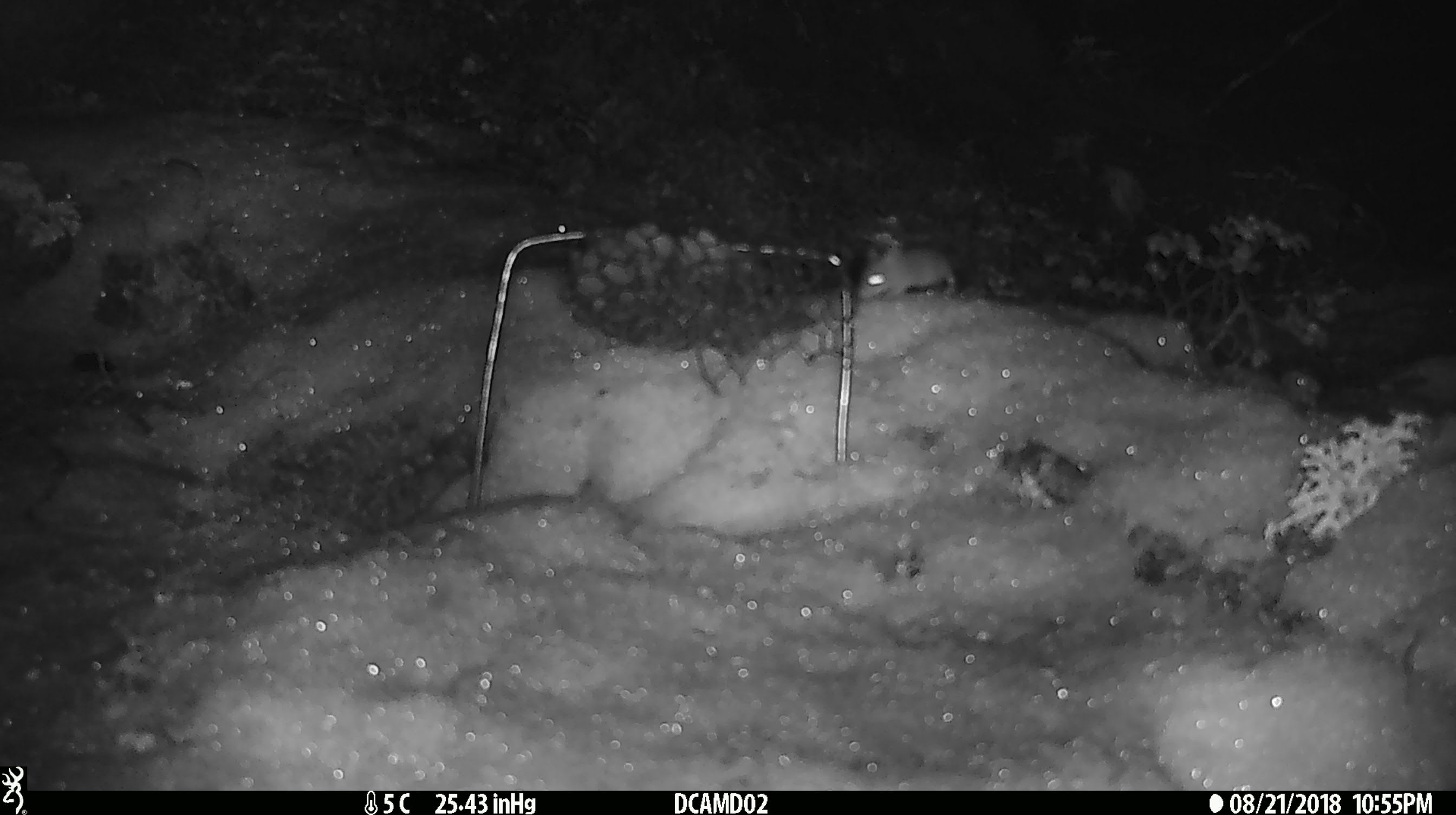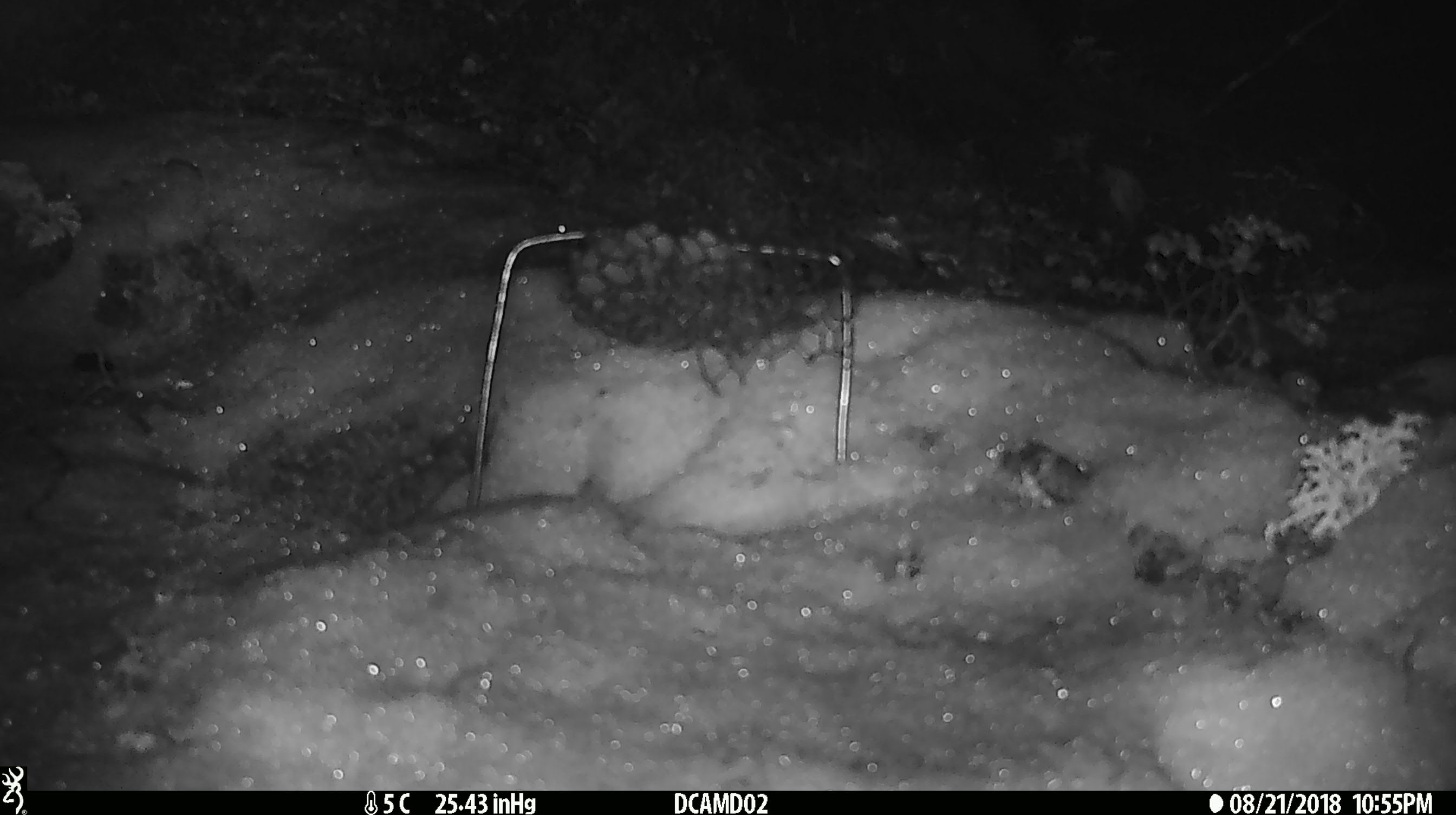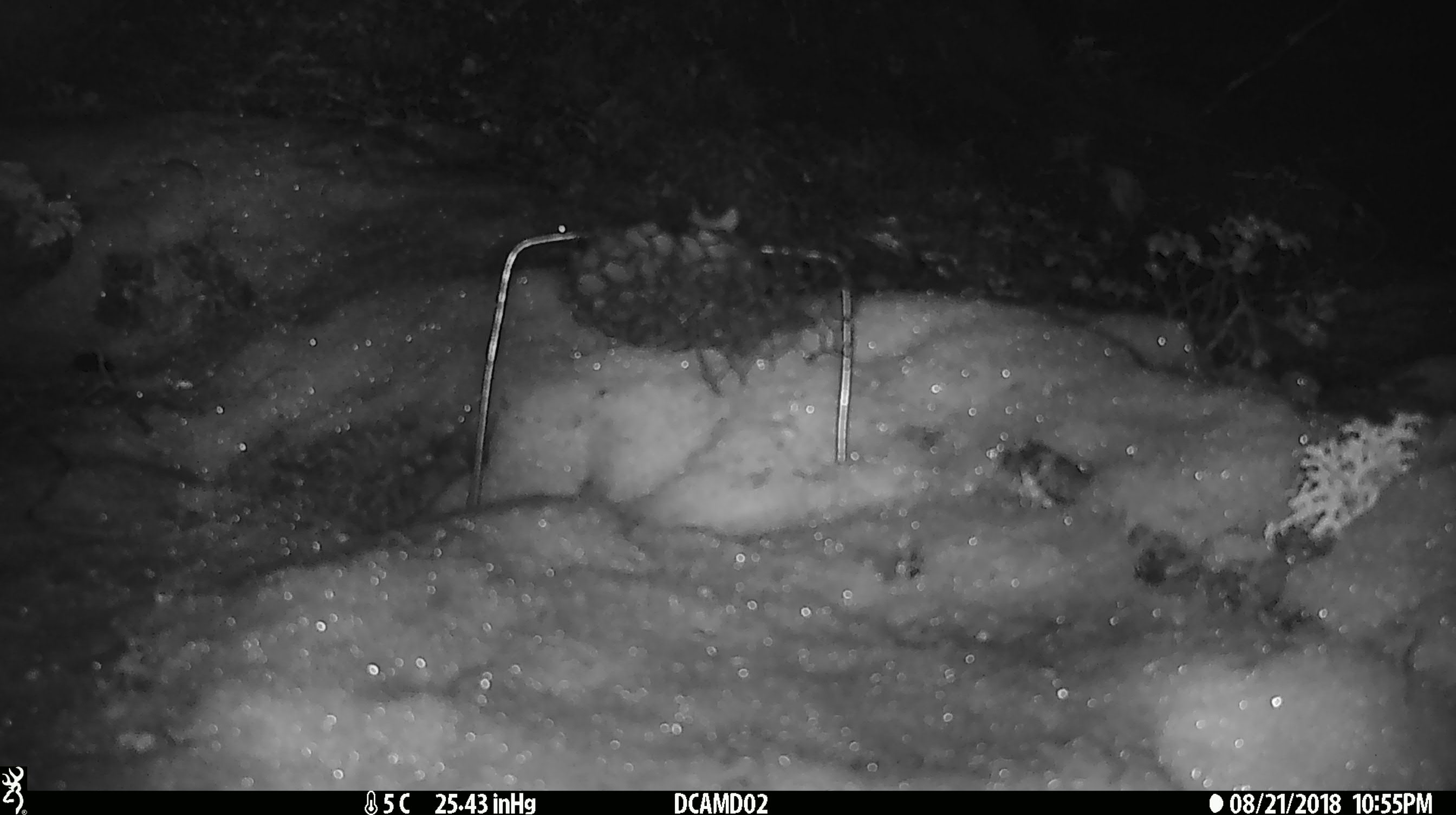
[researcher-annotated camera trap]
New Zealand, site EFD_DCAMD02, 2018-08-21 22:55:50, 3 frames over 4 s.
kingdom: Animalia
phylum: Chordata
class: Mammalia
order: Rodentia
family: Muridae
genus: Mus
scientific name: Mus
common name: mouse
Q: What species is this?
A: Mouse (Mus).